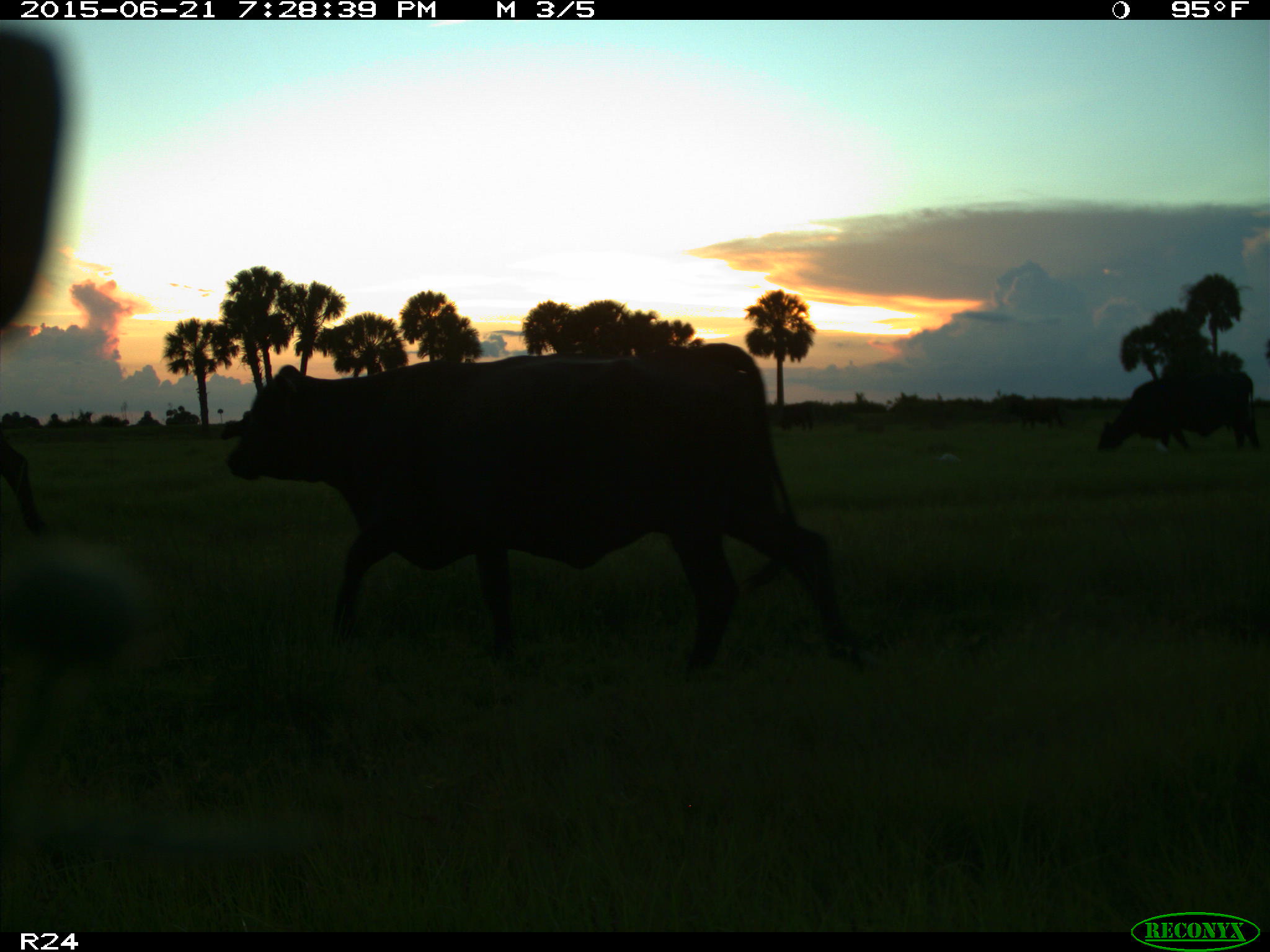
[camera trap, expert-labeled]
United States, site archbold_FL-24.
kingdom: Animalia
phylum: Chordata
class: Mammalia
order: Artiodactyla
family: Bovidae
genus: Bos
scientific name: Bos taurus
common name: domestic cow